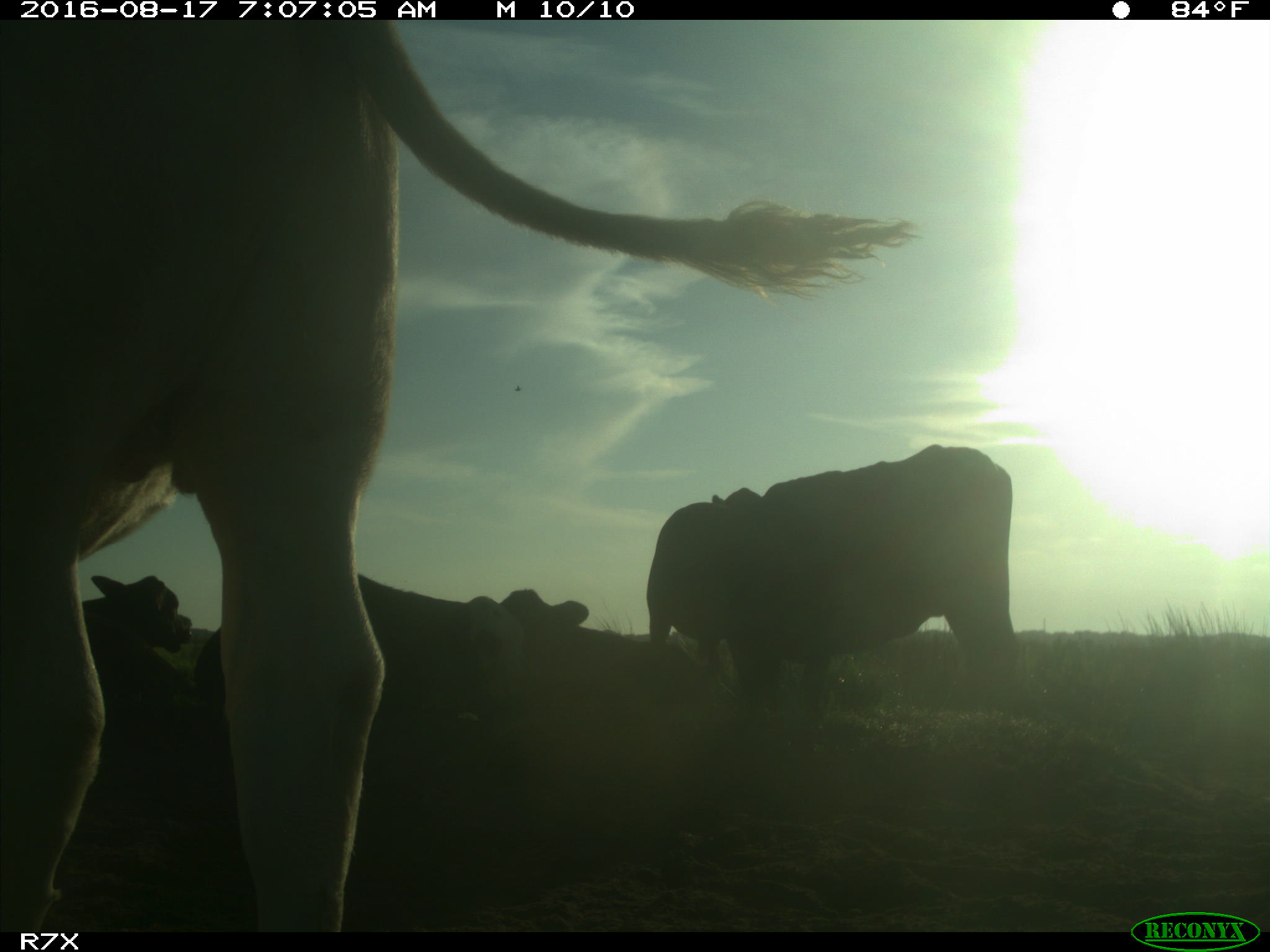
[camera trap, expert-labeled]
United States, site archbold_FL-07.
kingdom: Animalia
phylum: Chordata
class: Mammalia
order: Artiodactyla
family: Bovidae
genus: Bos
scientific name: Bos taurus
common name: domestic cow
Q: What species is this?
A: Bos taurus (domestic cow).